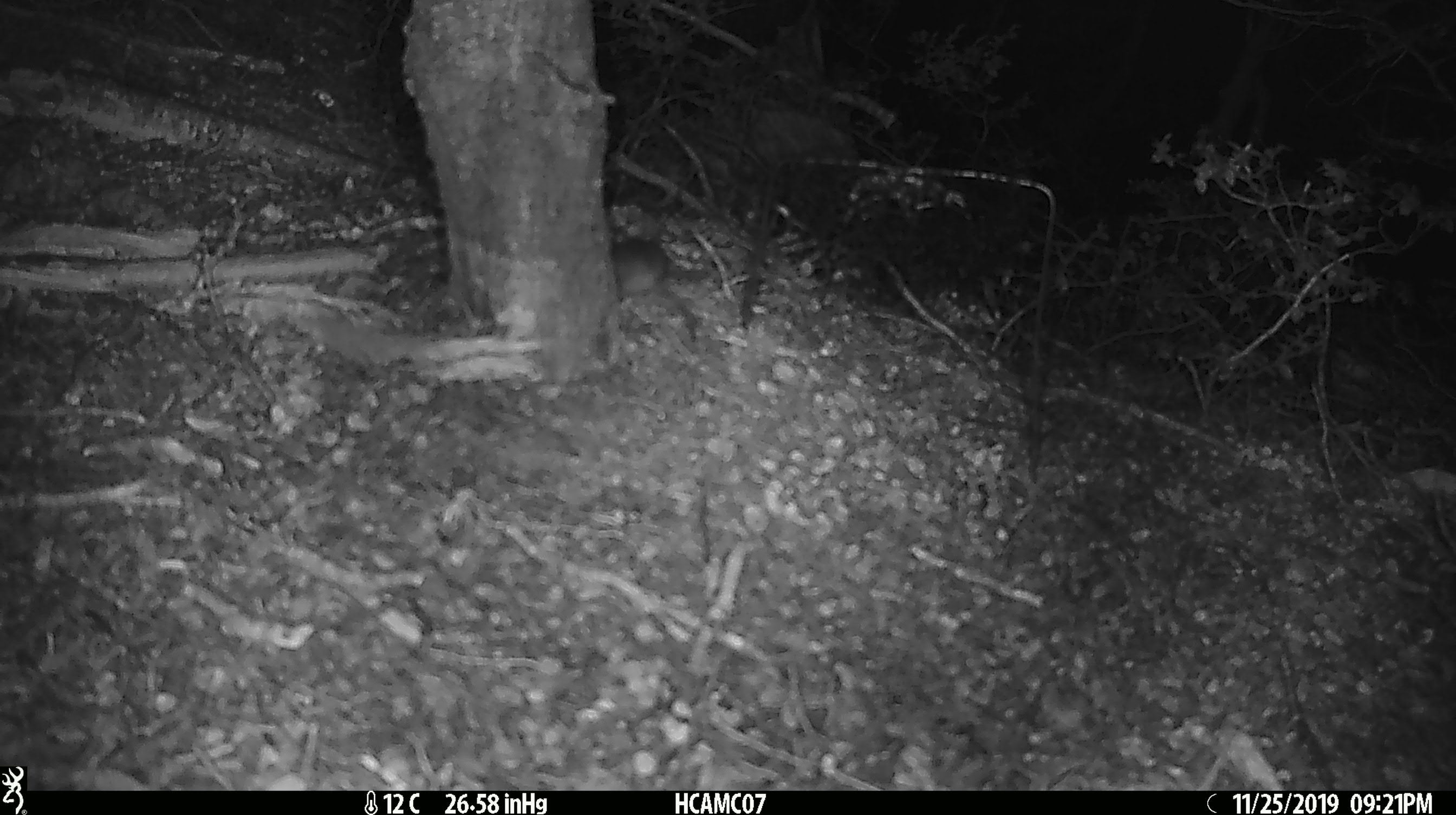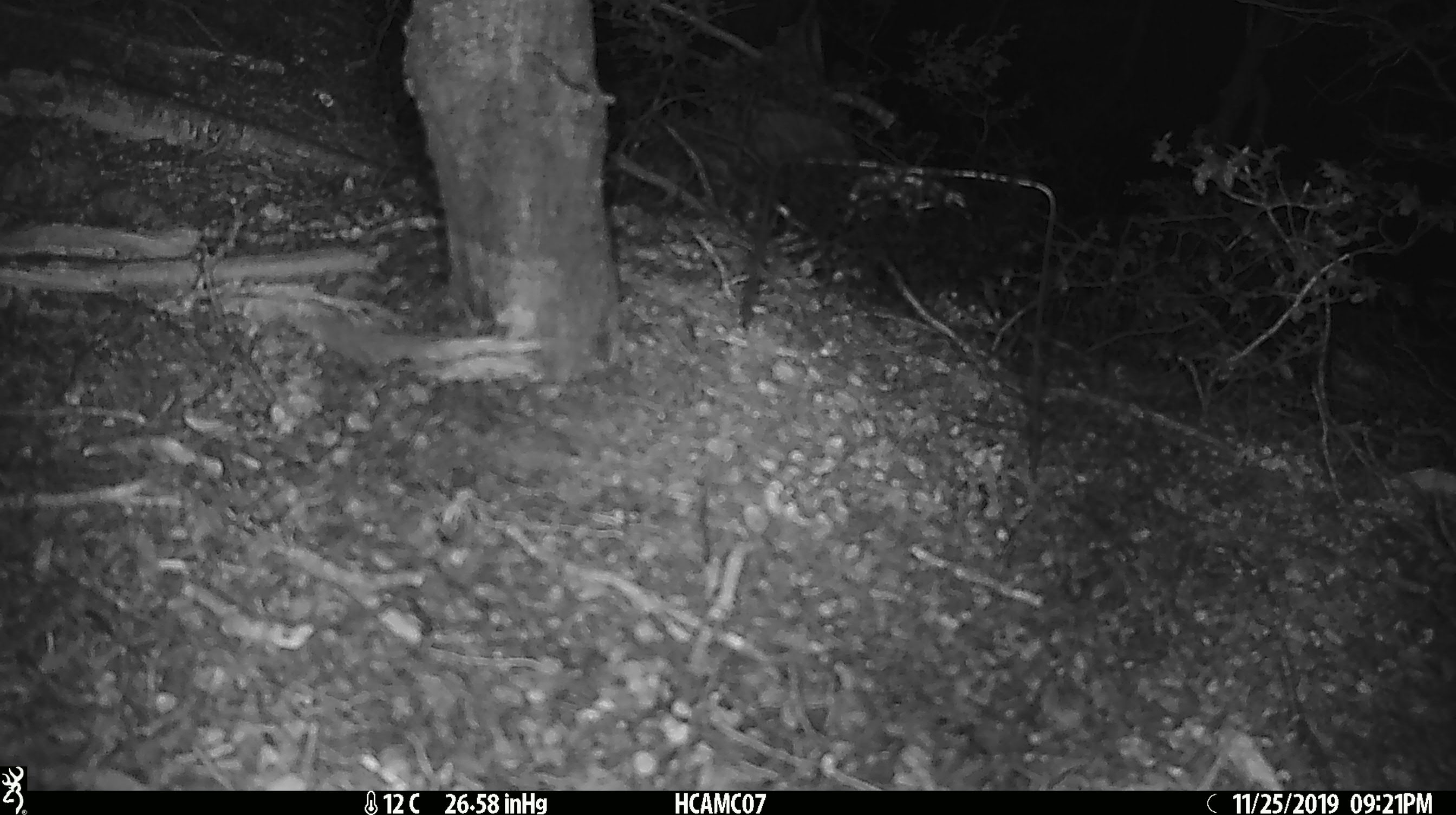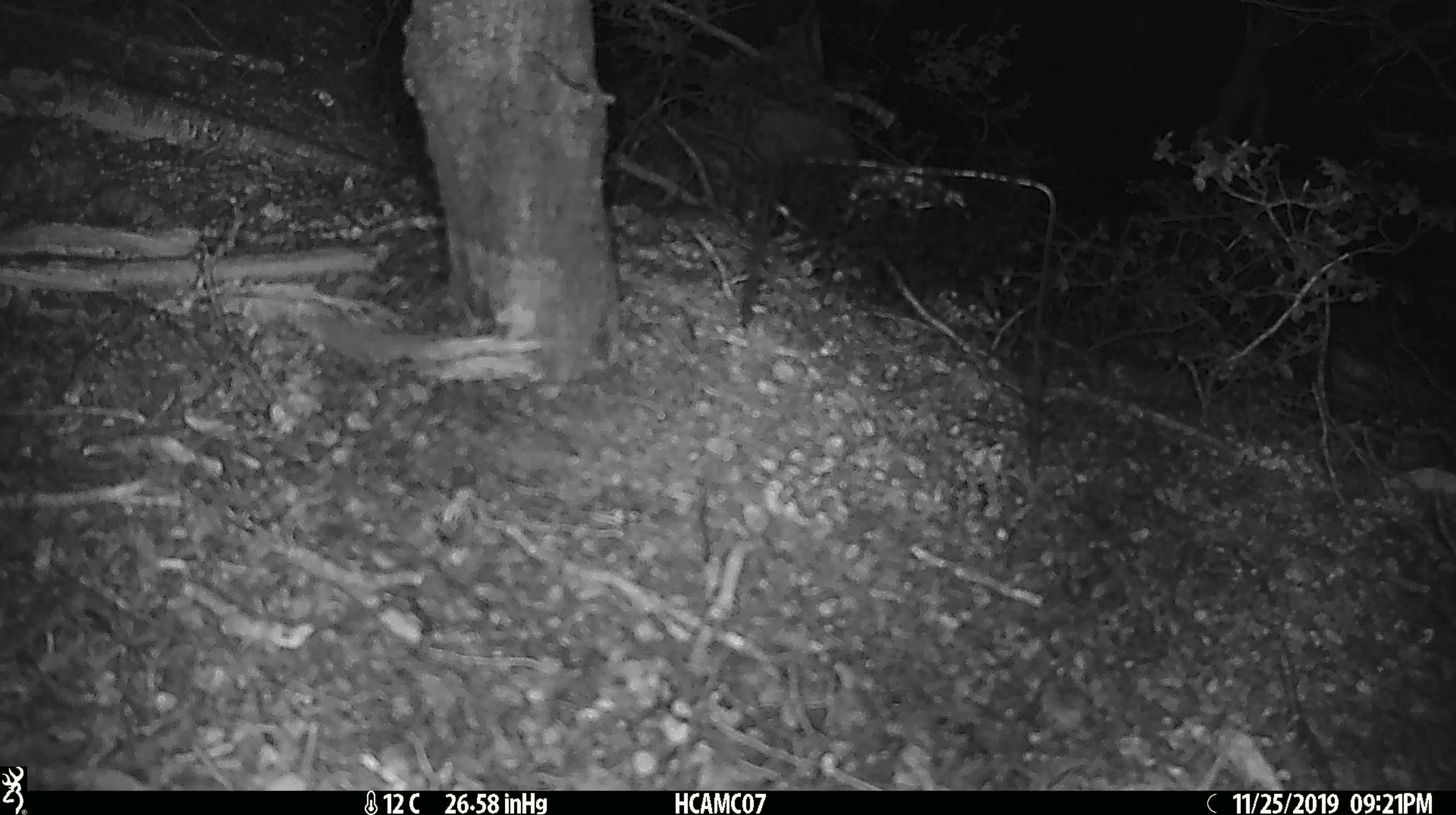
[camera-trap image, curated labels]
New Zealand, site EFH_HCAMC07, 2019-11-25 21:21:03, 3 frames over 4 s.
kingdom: Animalia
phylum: Chordata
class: Mammalia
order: Rodentia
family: Muridae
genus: Mus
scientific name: Mus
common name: mouse